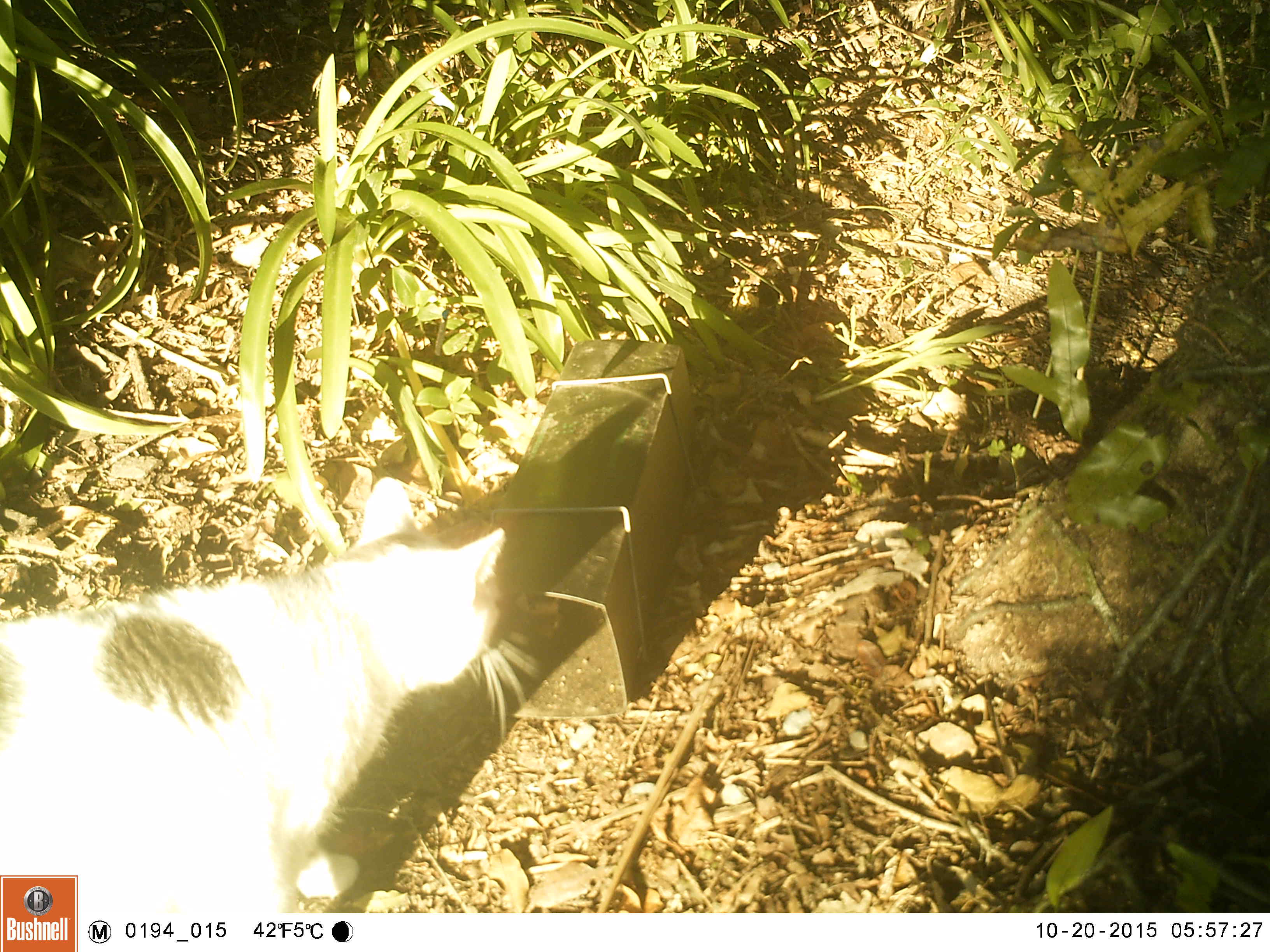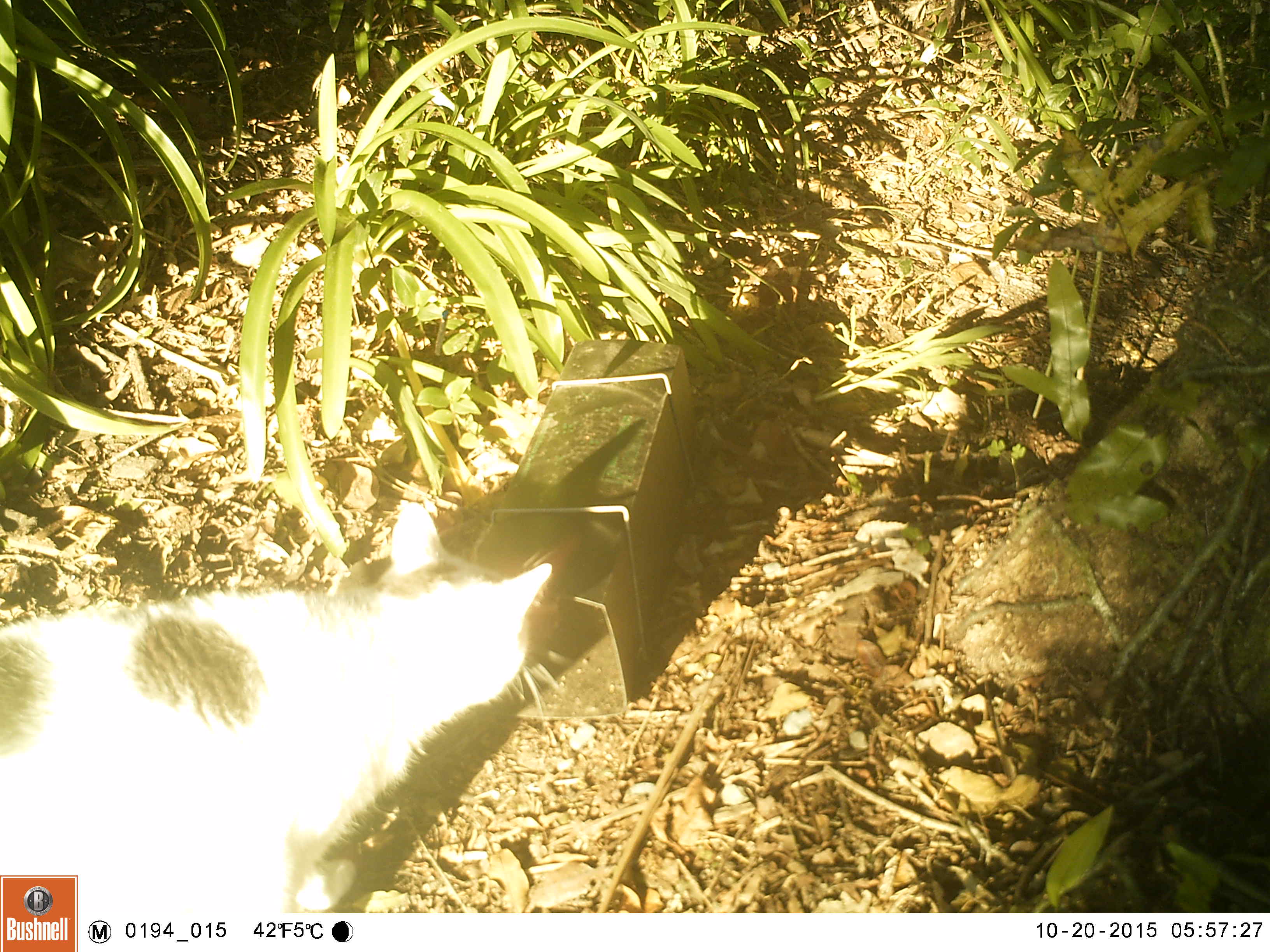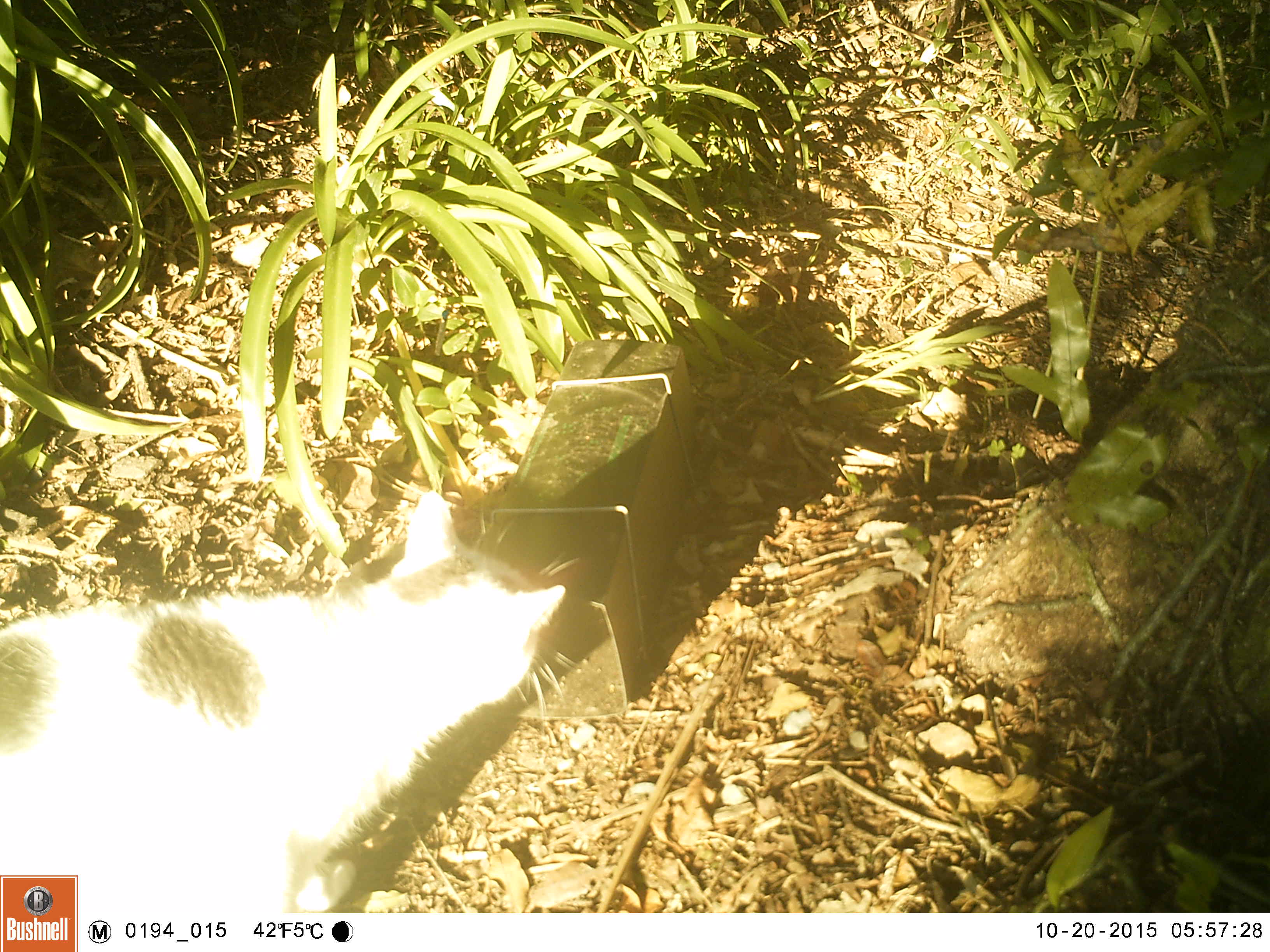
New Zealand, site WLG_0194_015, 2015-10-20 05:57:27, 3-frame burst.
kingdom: Animalia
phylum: Chordata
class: Mammalia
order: Carnivora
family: Felidae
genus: Felis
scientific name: Felis catus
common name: domestic cat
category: cat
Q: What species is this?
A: Cat (domestic cat) (Felis catus).